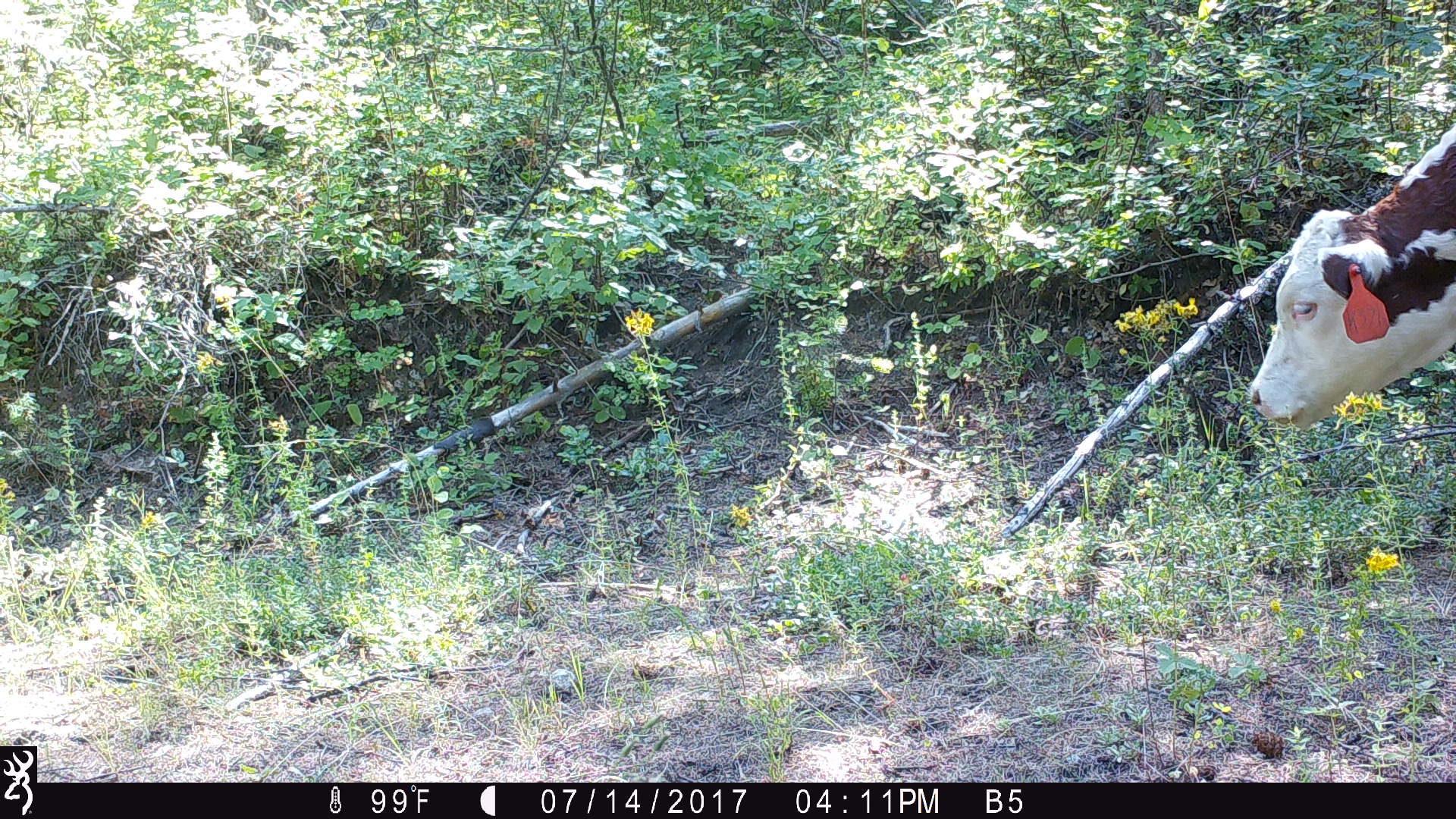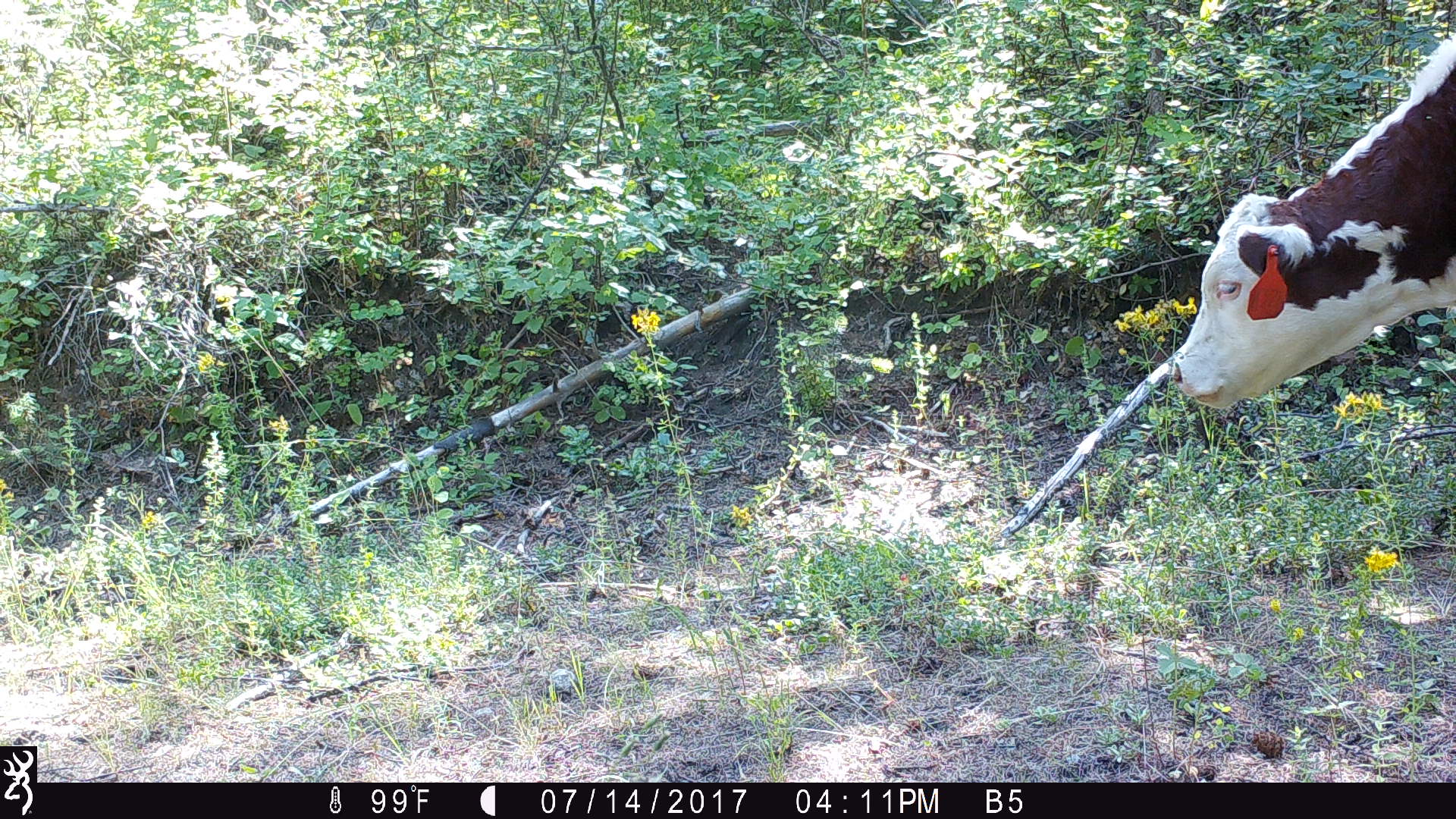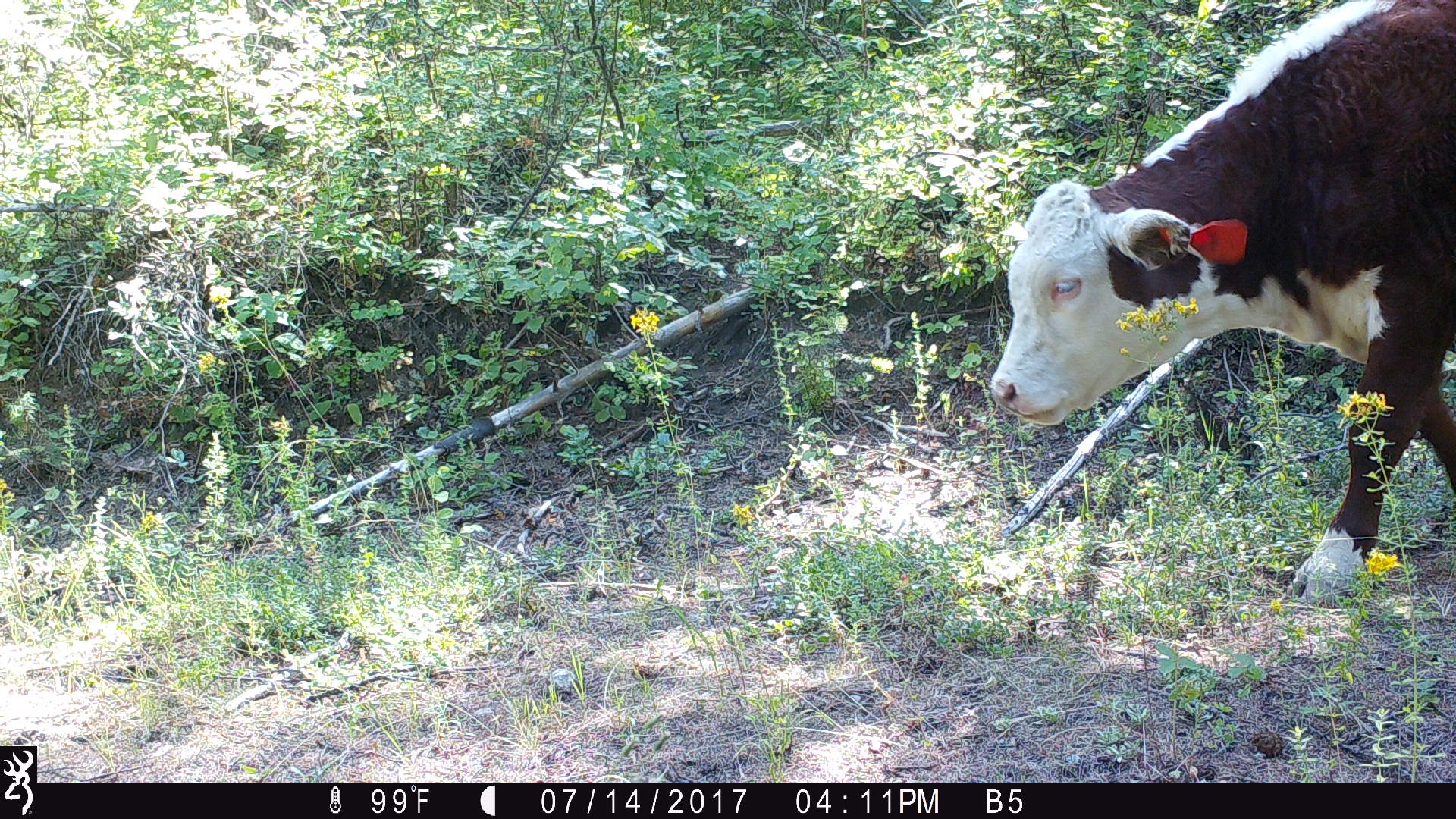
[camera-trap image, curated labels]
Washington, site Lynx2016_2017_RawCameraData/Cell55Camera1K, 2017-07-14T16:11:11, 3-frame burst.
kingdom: Animalia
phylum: Chordata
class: Mammalia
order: Artiodactyla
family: Bovidae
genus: Bos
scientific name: Bos taurus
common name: domestic cattle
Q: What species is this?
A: Domestic cattle (Bos taurus).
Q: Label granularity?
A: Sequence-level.